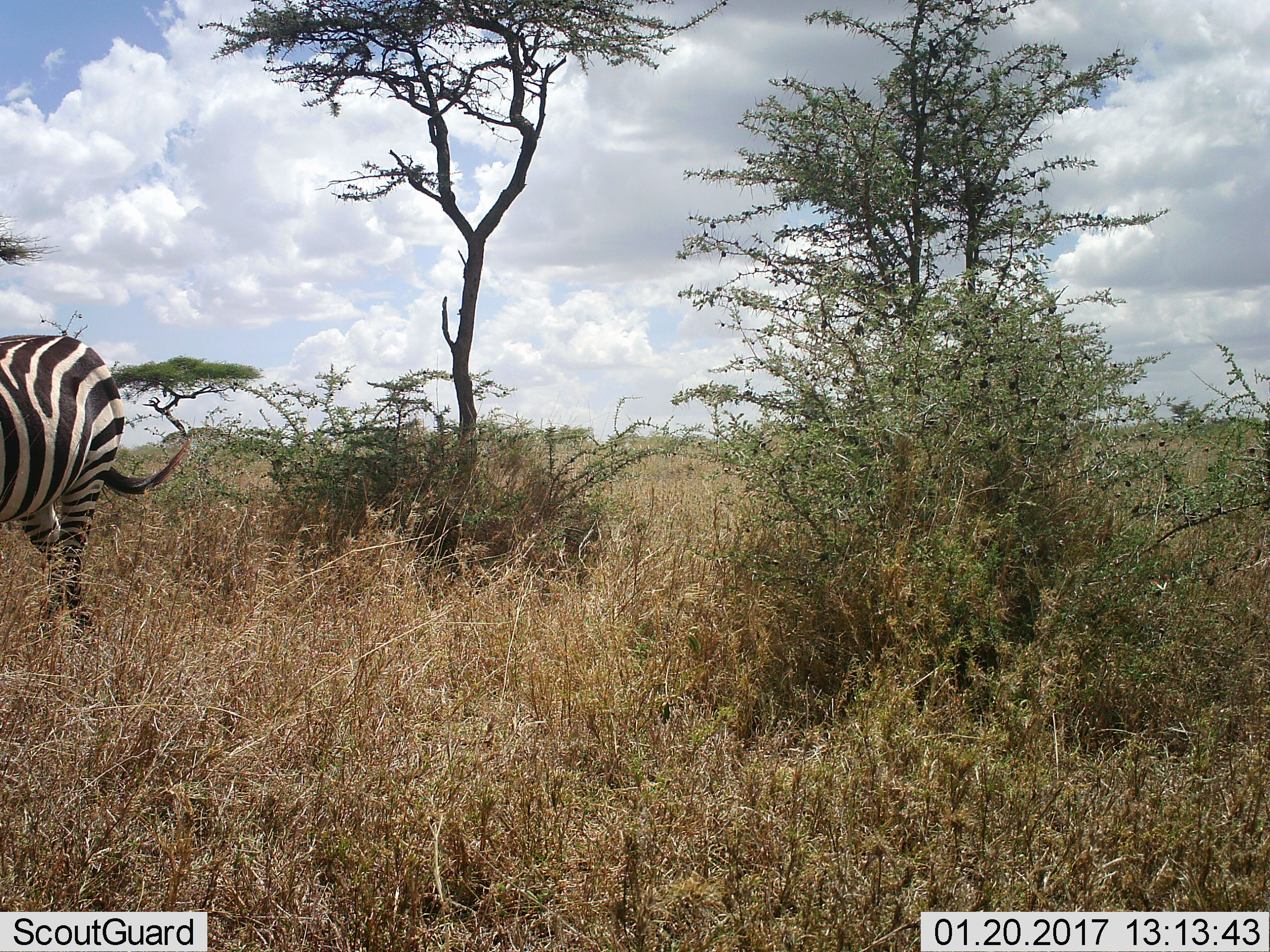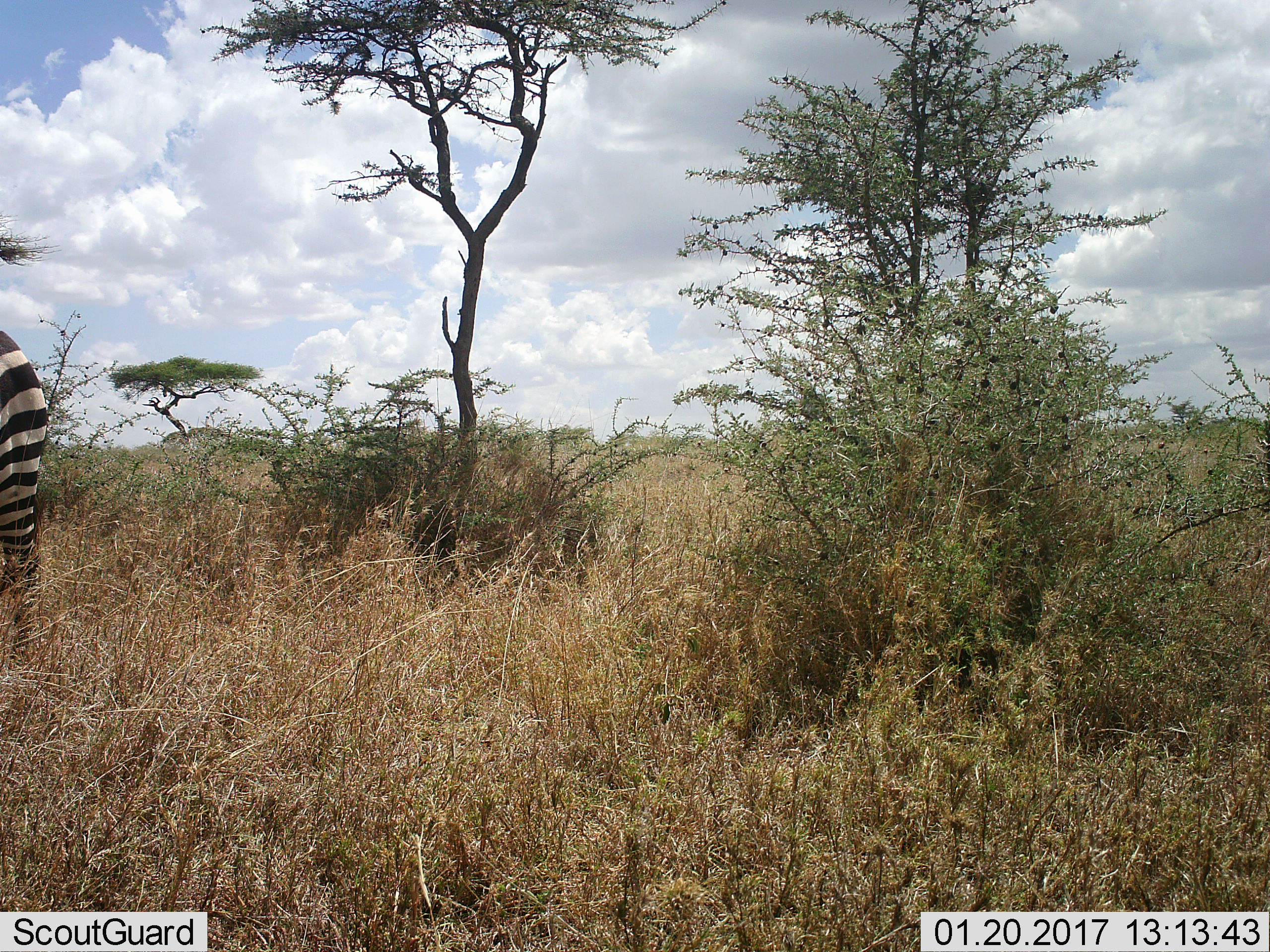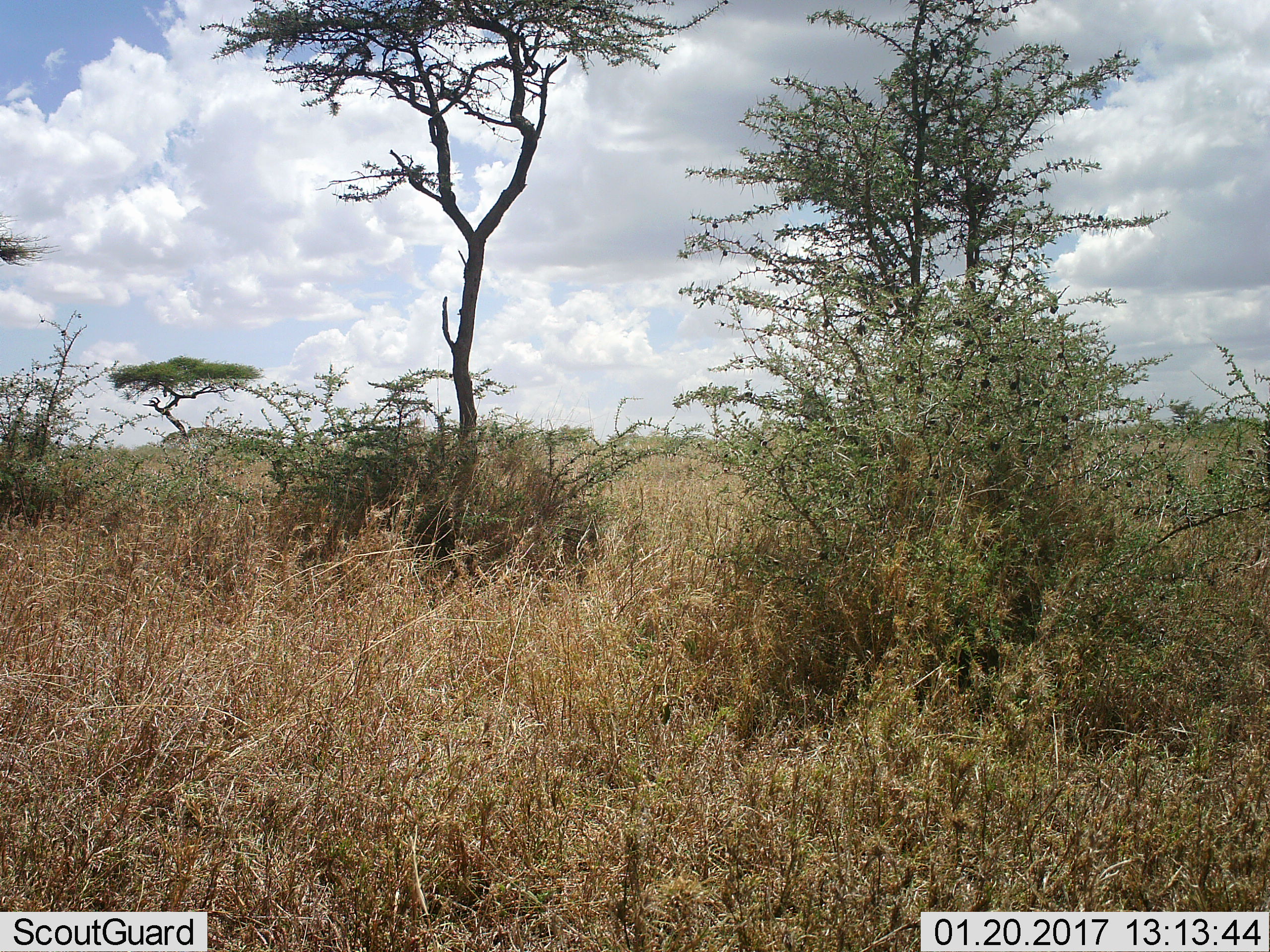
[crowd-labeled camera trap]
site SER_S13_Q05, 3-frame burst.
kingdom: Animalia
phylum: Chordata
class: Mammalia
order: Perissodactyla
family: Equidae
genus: Equus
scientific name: Equus quagga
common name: plains zebra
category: zebraplains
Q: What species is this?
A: Zebraplains (plains zebra) (Equus quagga).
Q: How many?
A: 1.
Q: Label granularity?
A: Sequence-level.